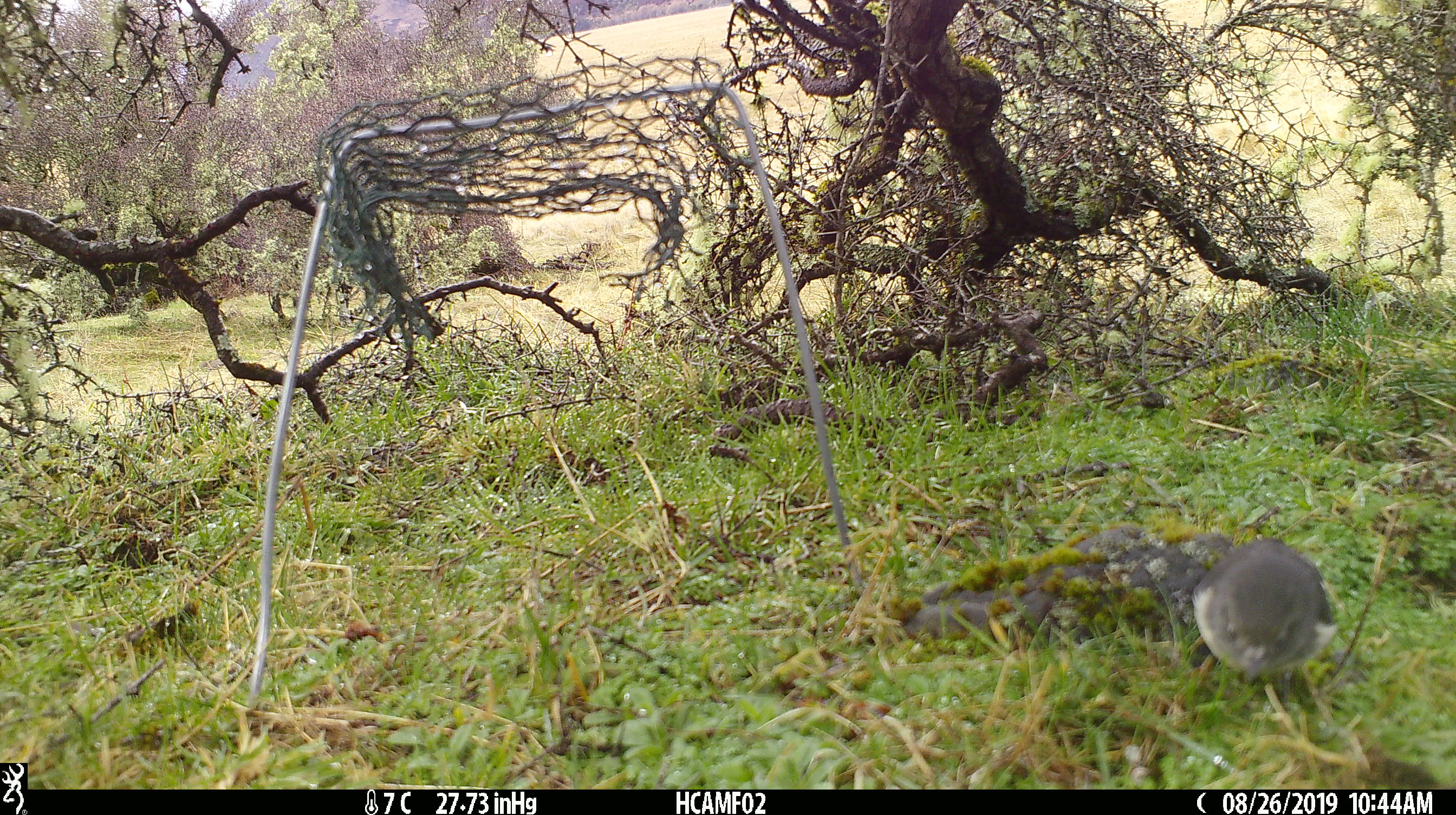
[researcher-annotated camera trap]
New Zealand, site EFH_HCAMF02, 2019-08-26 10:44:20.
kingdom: Animalia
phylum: Chordata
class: Aves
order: Passeriformes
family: Petroicidae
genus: Petroica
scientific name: Petroica macrocephala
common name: tomtit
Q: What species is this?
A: Tomtit (Petroica macrocephala).